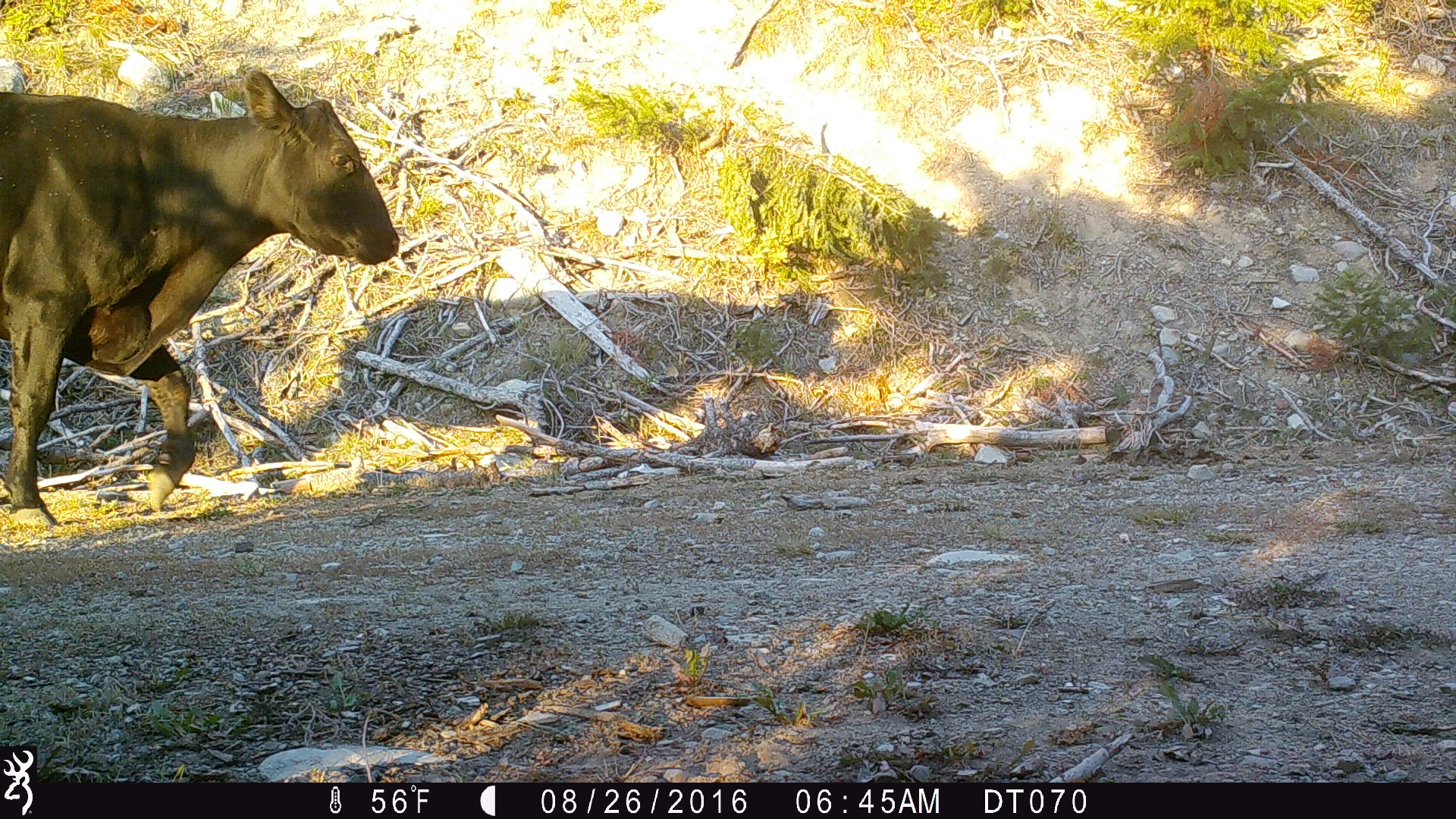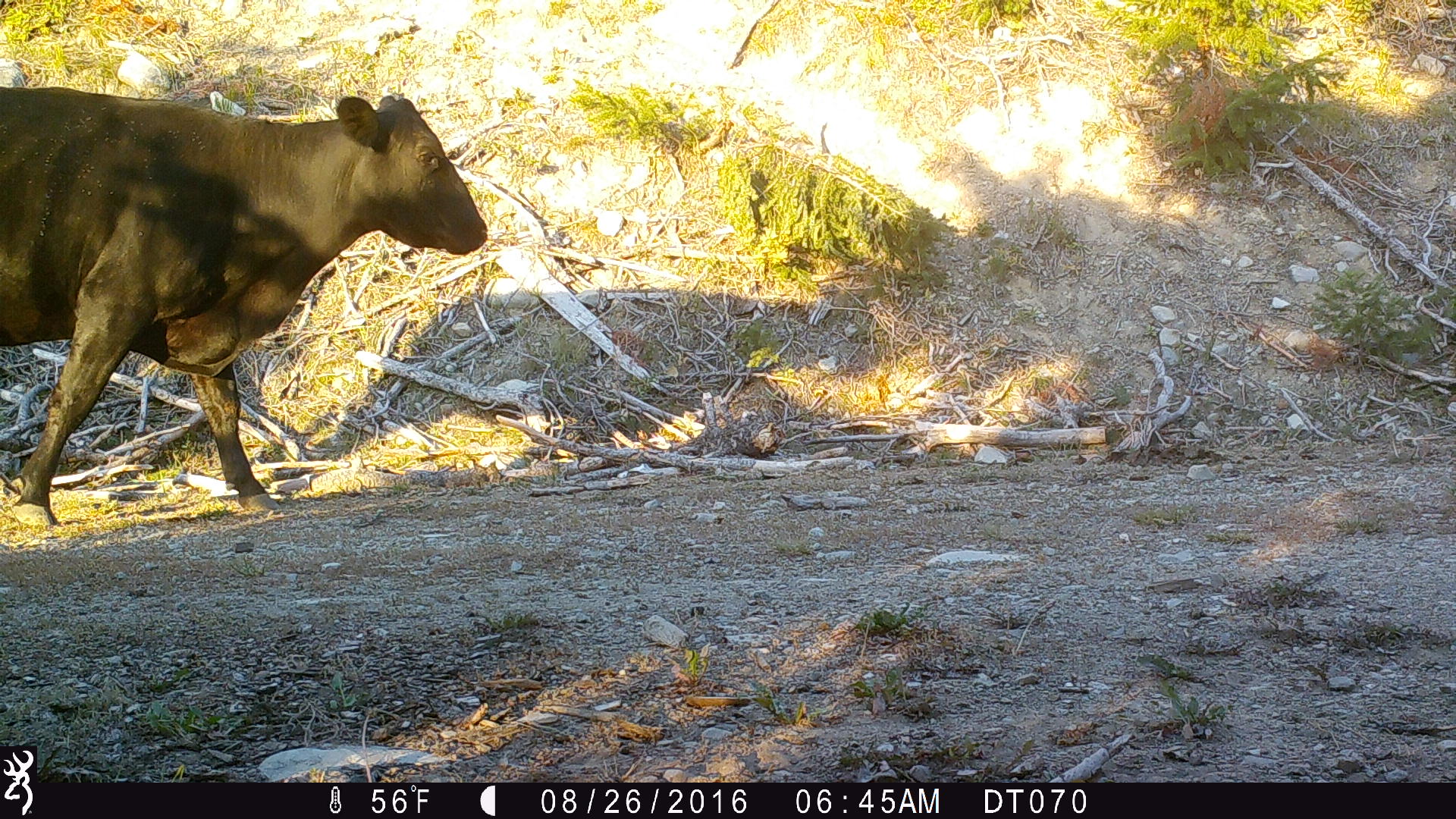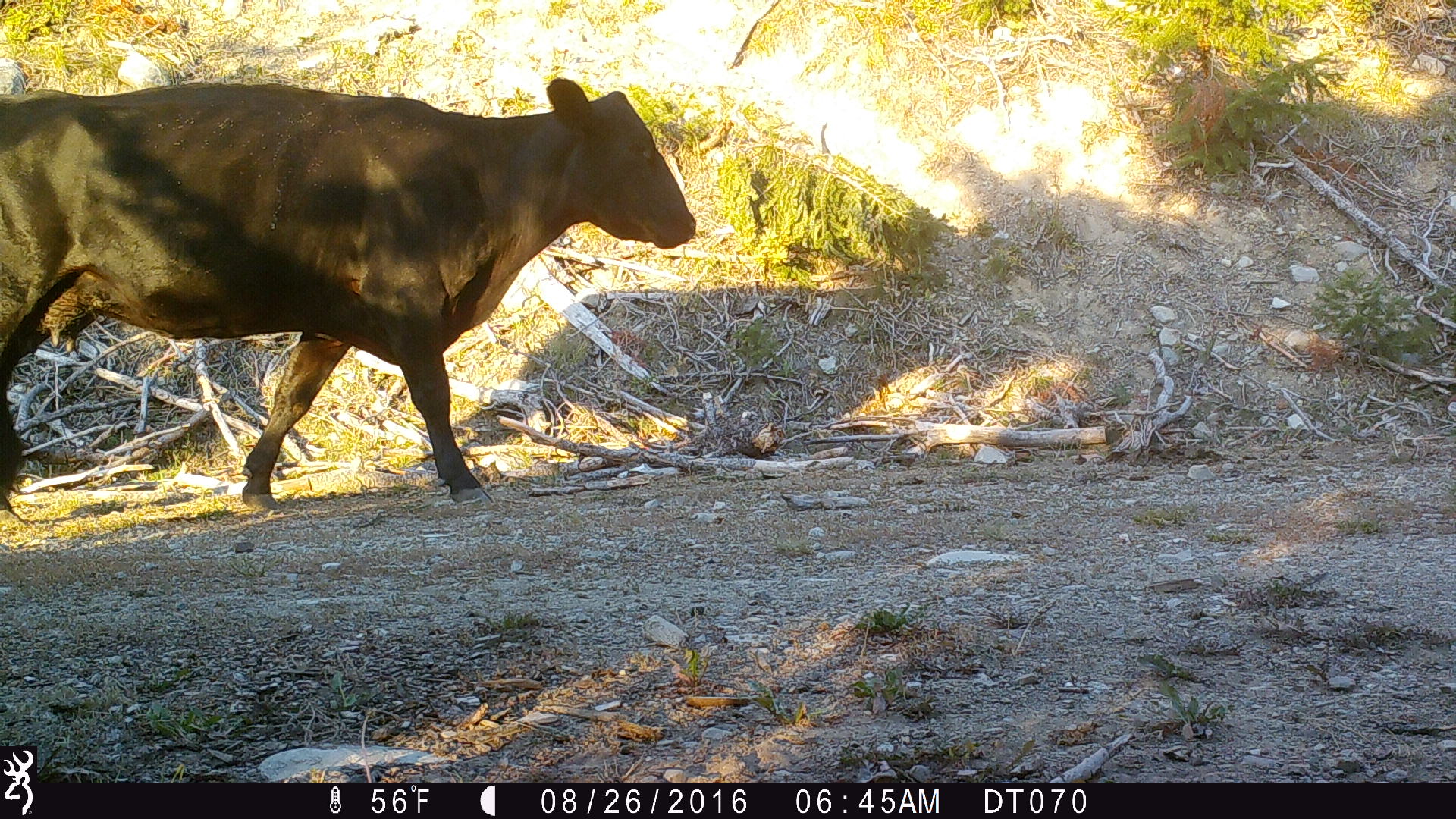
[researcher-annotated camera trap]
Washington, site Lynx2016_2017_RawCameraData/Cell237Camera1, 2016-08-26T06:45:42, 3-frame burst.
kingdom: Animalia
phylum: Chordata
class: Mammalia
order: Artiodactyla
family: Bovidae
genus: Bos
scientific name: Bos taurus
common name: domestic cattle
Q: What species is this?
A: Domestic cattle (Bos taurus).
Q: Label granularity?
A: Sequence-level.